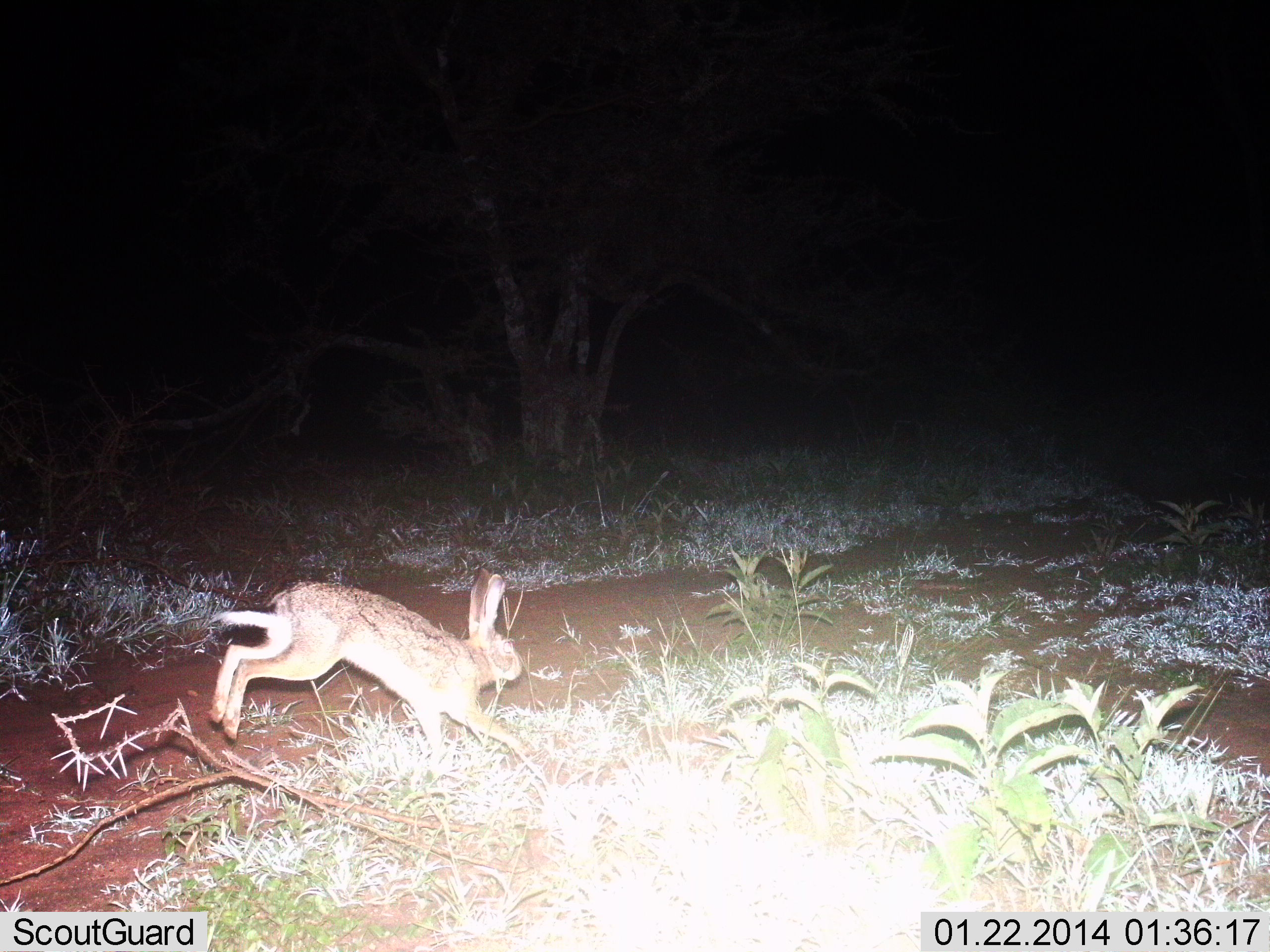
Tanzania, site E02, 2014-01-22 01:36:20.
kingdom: Animalia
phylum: Chordata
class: Mammalia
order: Lagomorpha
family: Leporidae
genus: Lepus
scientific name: Lepus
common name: hare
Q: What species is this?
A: Hare (Lepus).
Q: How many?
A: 1.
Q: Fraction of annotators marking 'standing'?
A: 0%.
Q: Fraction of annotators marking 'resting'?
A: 0%.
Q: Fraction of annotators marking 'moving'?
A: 100%.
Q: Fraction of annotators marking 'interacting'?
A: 0%.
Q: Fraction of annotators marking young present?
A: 0%.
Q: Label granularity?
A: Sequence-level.